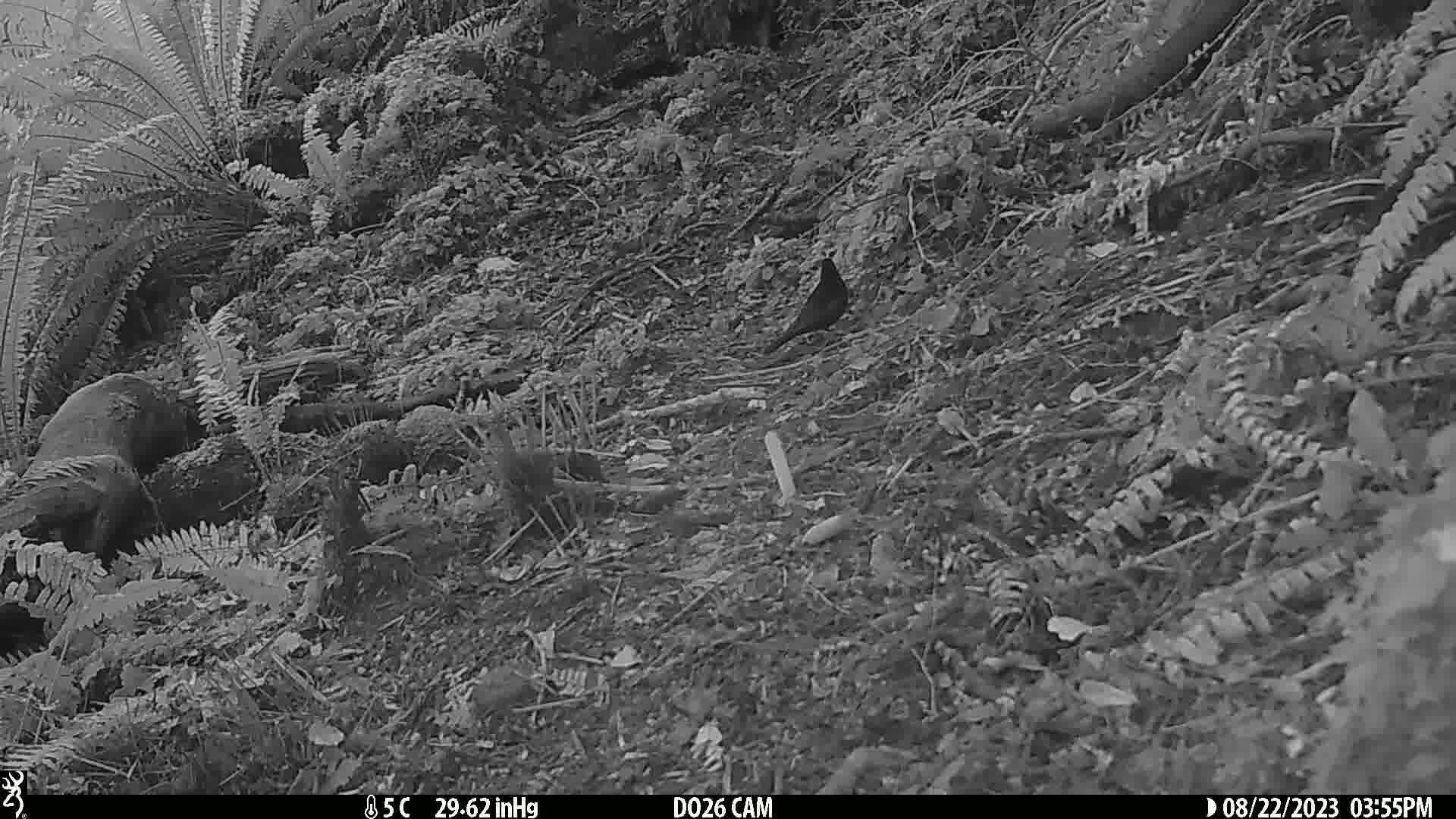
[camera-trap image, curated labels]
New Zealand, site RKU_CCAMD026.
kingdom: Animalia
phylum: Chordata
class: Aves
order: Passeriformes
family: Turdidae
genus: Turdus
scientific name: Turdus merula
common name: eurasian blackbird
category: blackbird